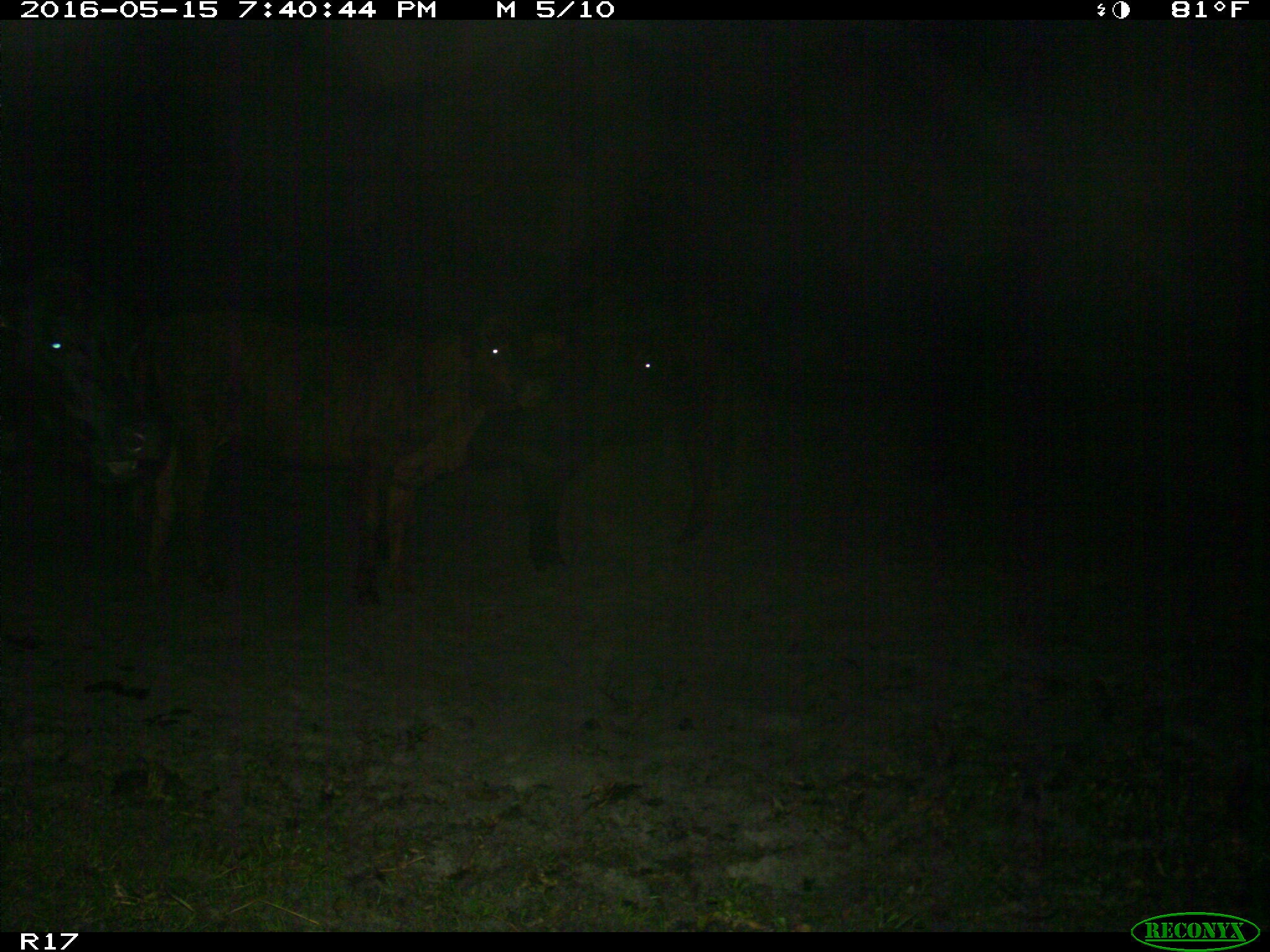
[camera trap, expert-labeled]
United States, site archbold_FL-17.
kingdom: Animalia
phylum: Chordata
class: Mammalia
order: Artiodactyla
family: Bovidae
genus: Bos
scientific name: Bos taurus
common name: domestic cow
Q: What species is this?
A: Bos taurus (domestic cow).